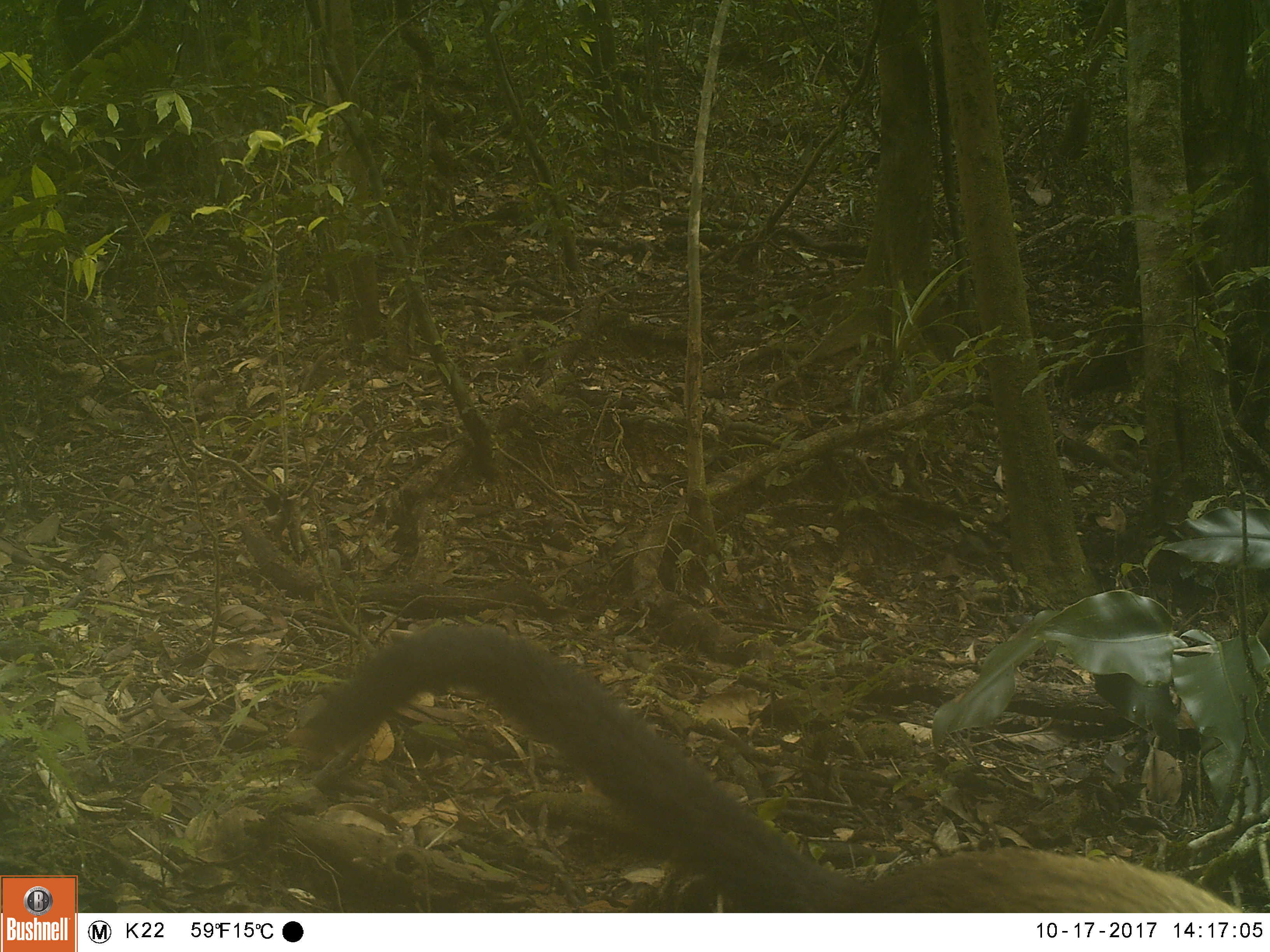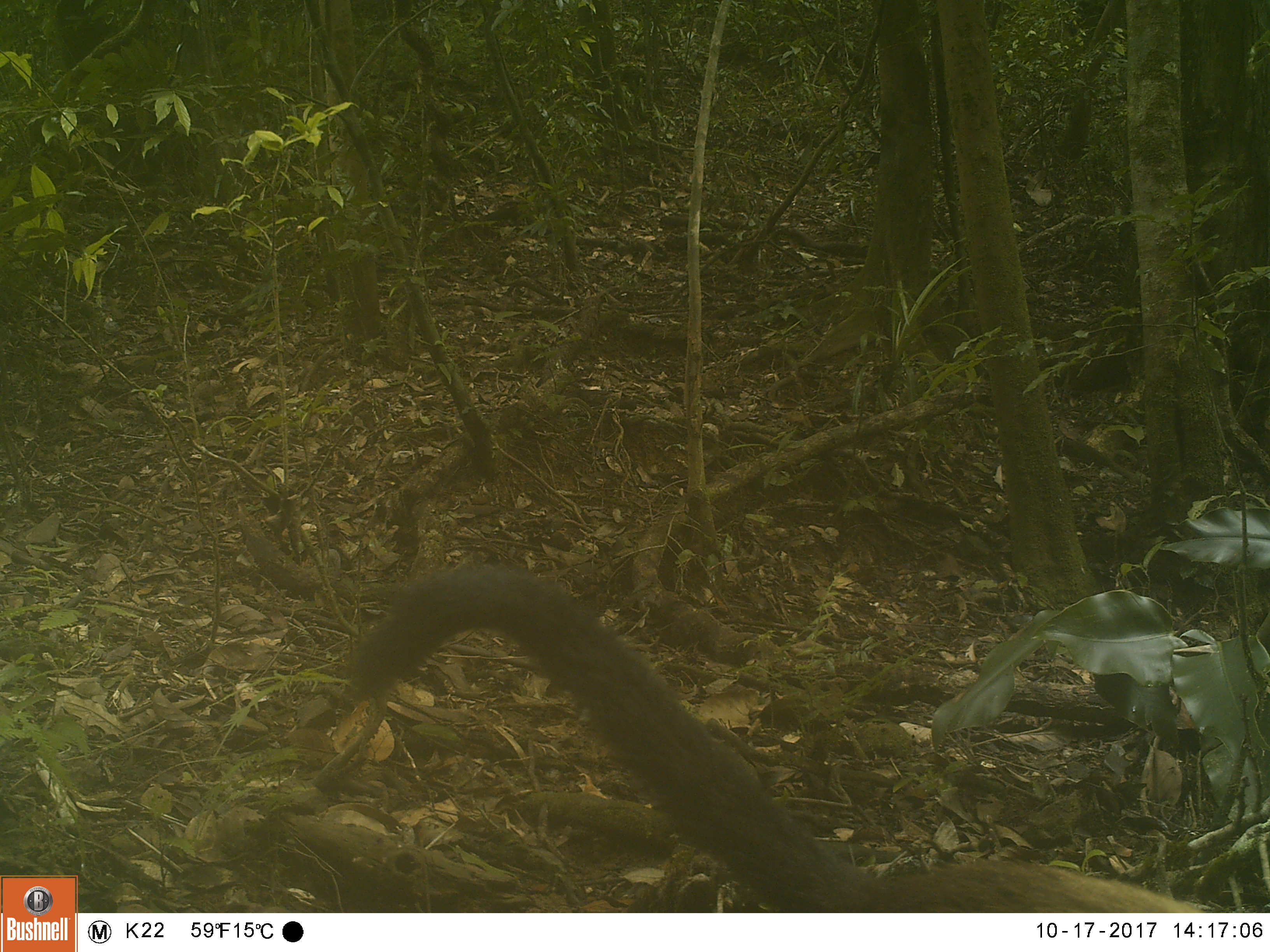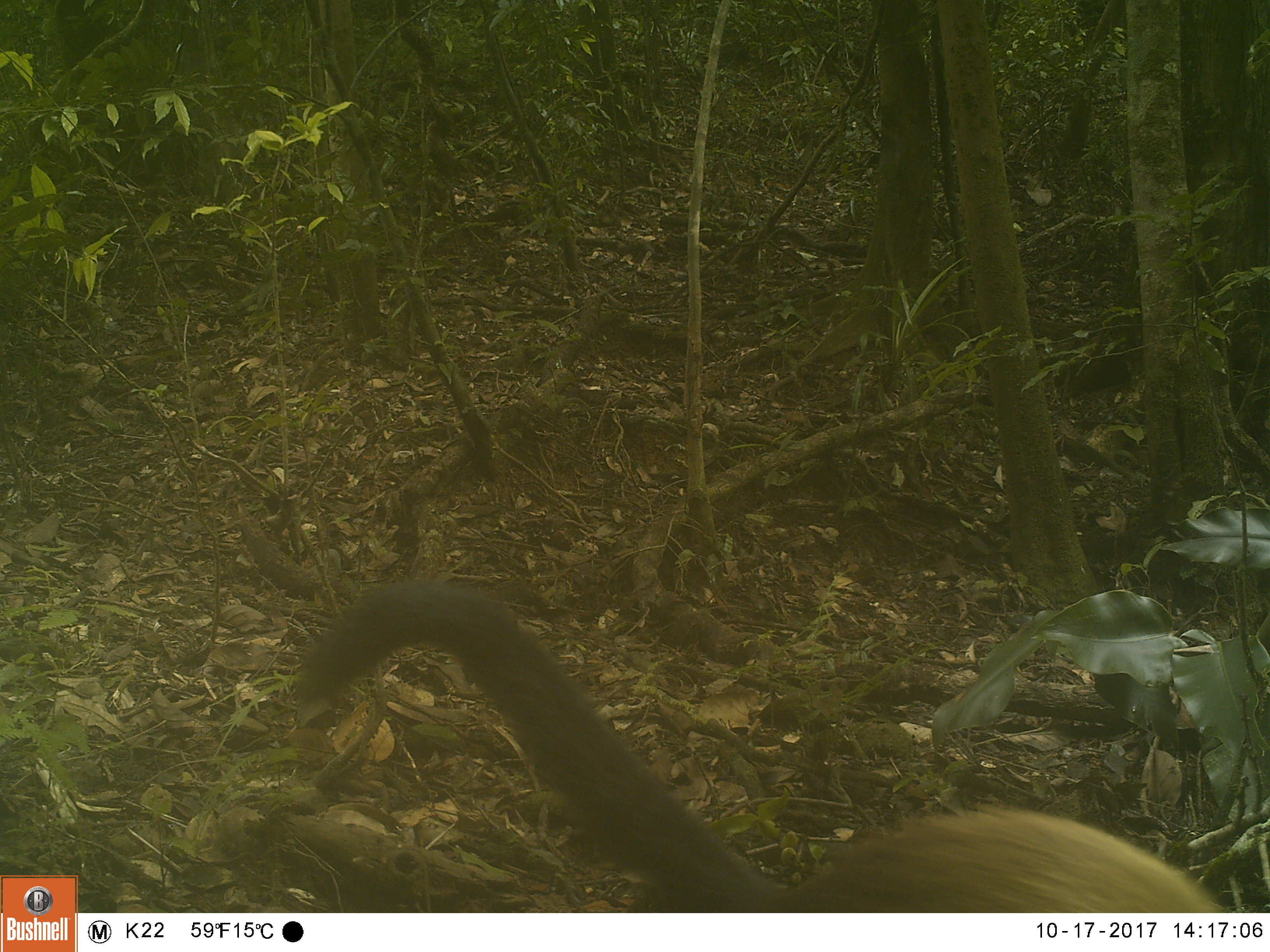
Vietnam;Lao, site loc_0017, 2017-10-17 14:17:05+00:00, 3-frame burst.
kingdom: Animalia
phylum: Chordata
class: Mammalia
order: Carnivora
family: Mustelidae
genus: Martes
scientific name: Martes flavigula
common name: yellow-throated marten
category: yellow throated marten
Yellow throated marten (yellow-throated marten) (Martes flavigula). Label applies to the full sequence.